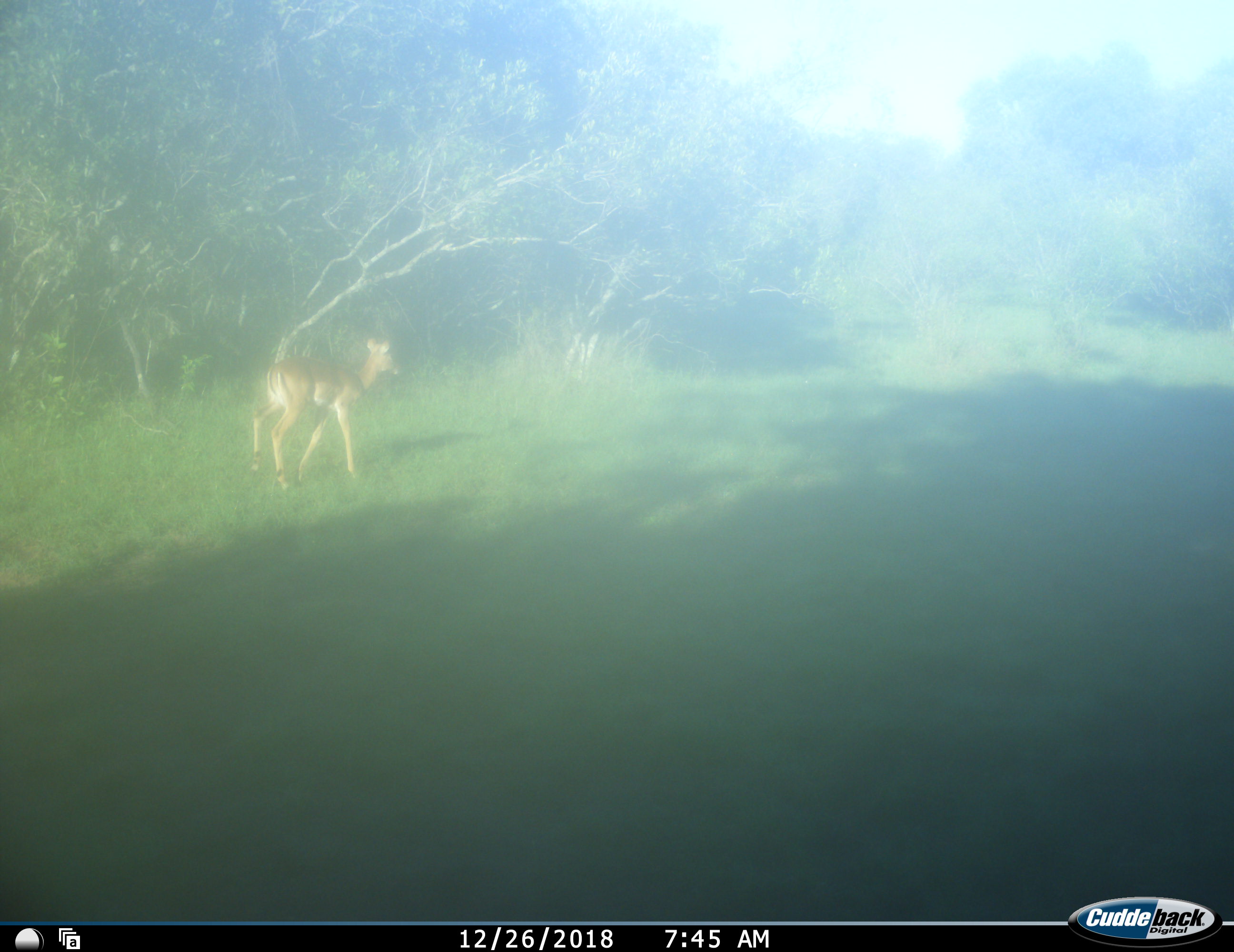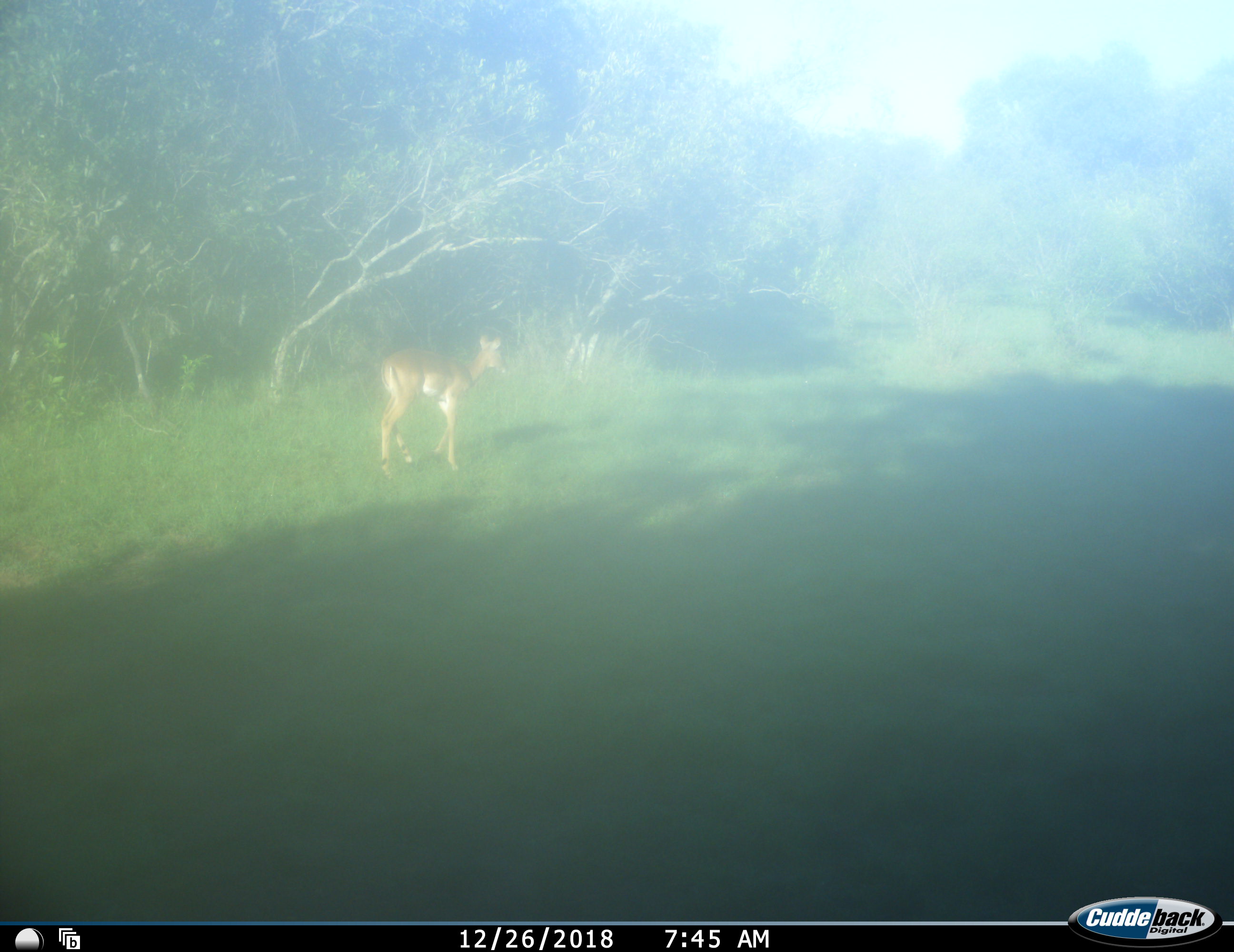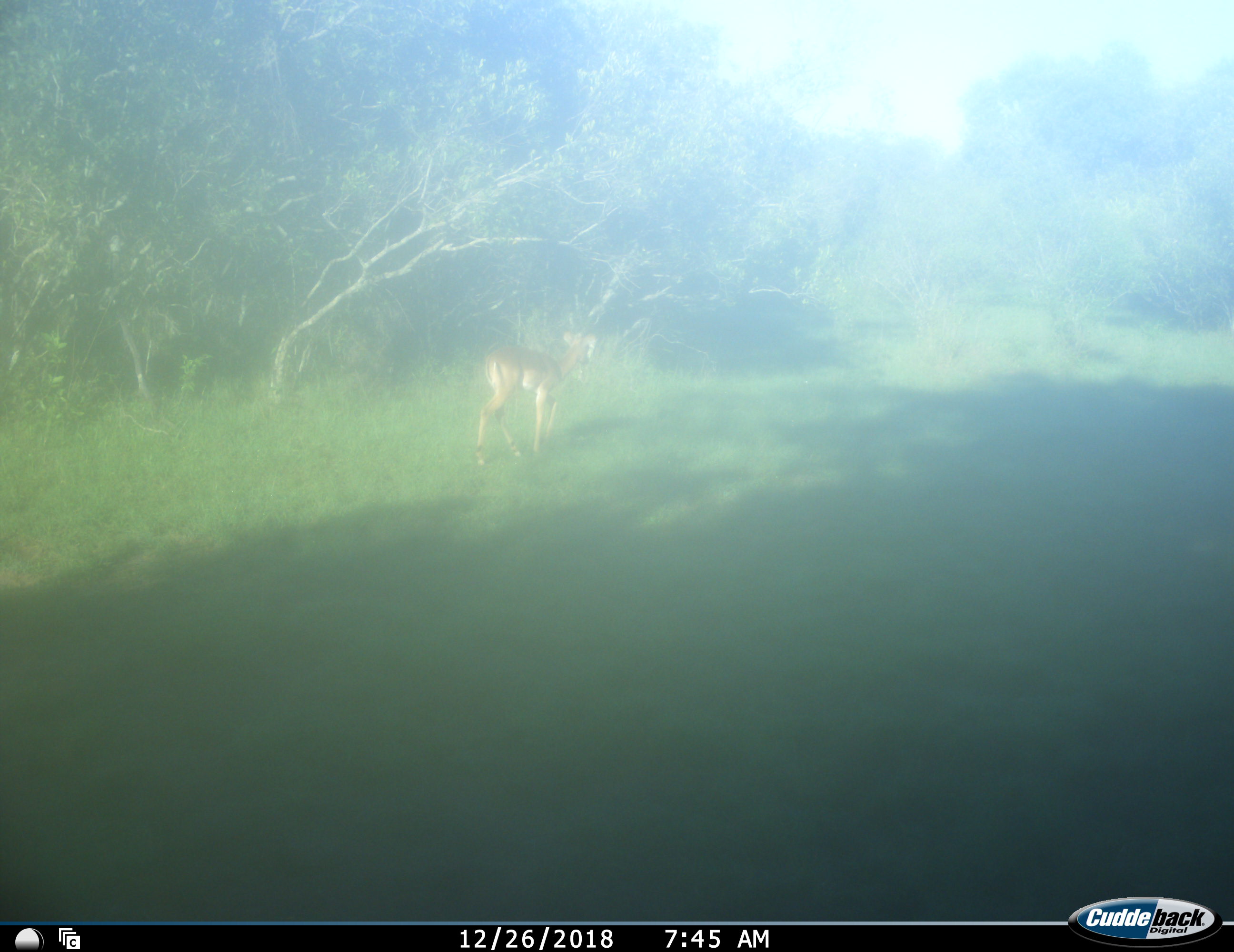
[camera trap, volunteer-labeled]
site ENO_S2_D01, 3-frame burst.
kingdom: Animalia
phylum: Chordata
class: Mammalia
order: Artiodactyla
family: Bovidae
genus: Aepyceros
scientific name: Aepyceros melampus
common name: impala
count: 1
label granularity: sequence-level